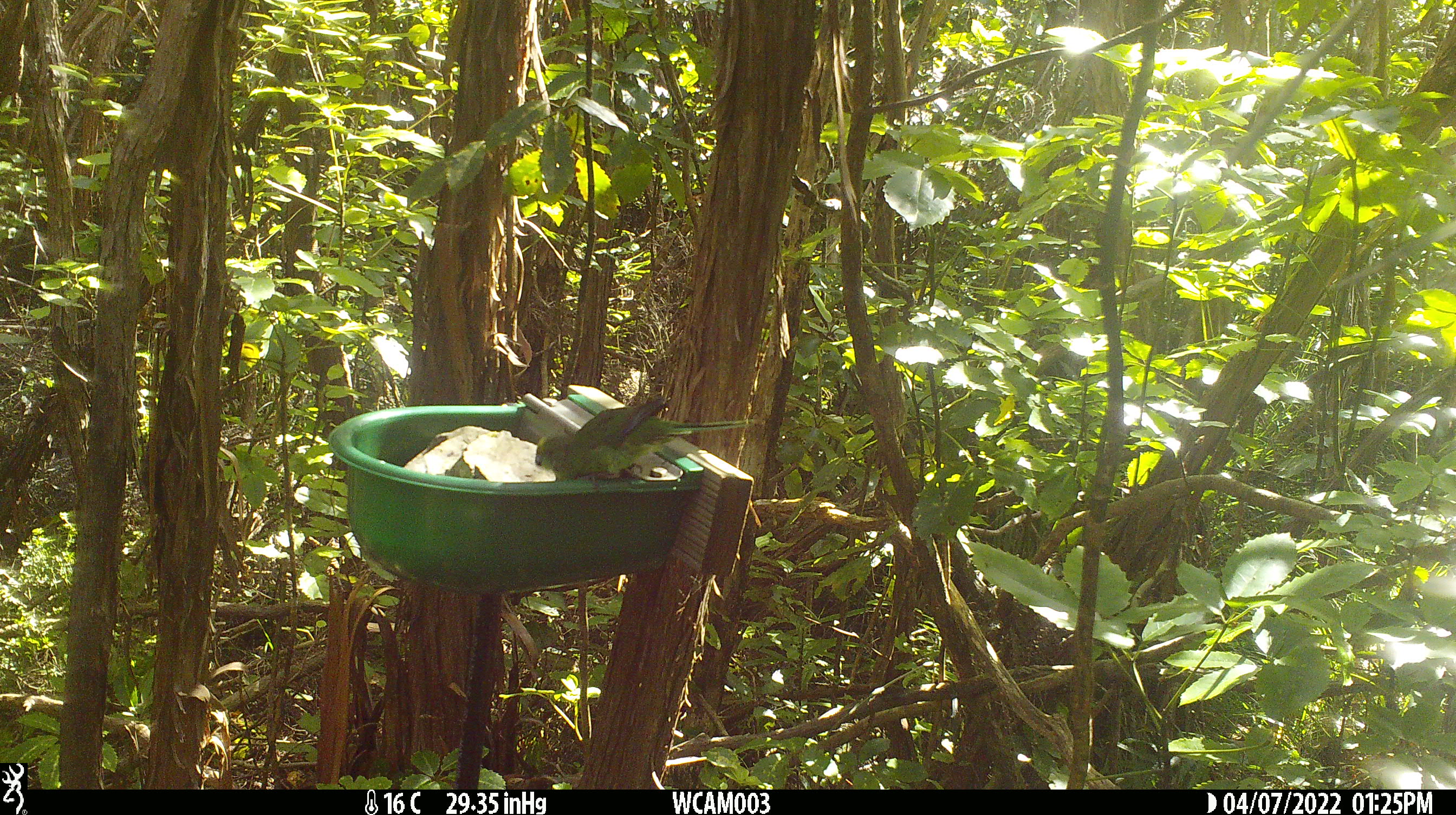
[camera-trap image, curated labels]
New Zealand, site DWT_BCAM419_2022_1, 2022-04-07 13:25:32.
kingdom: Animalia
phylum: Chordata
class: Aves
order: Psittaciformes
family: Psittaculidae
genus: Cyanoramphus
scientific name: Cyanoramphus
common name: parakeet